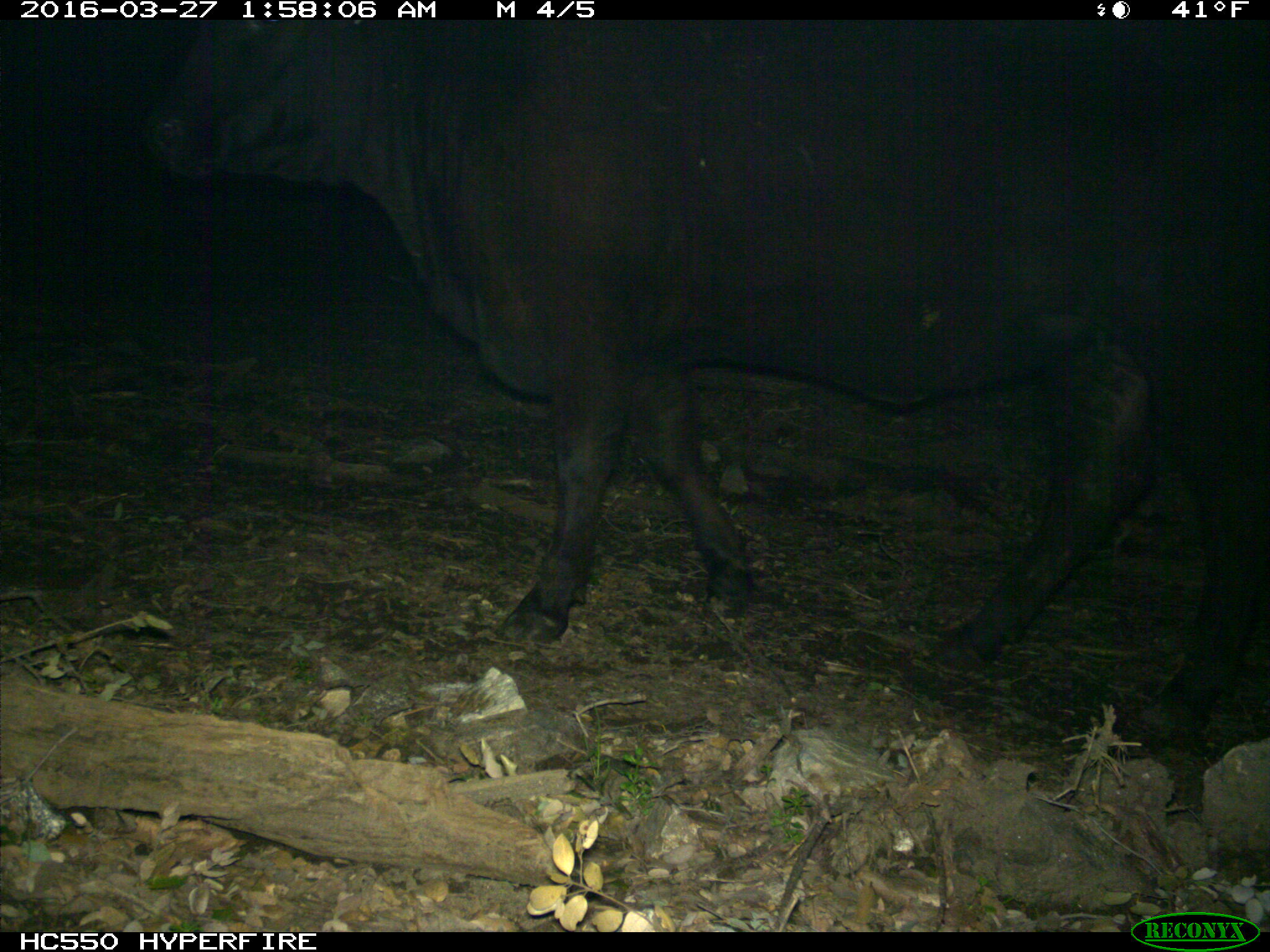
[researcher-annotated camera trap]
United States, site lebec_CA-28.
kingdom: Animalia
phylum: Chordata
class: Mammalia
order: Artiodactyla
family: Bovidae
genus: Bos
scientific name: Bos taurus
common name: domestic cow